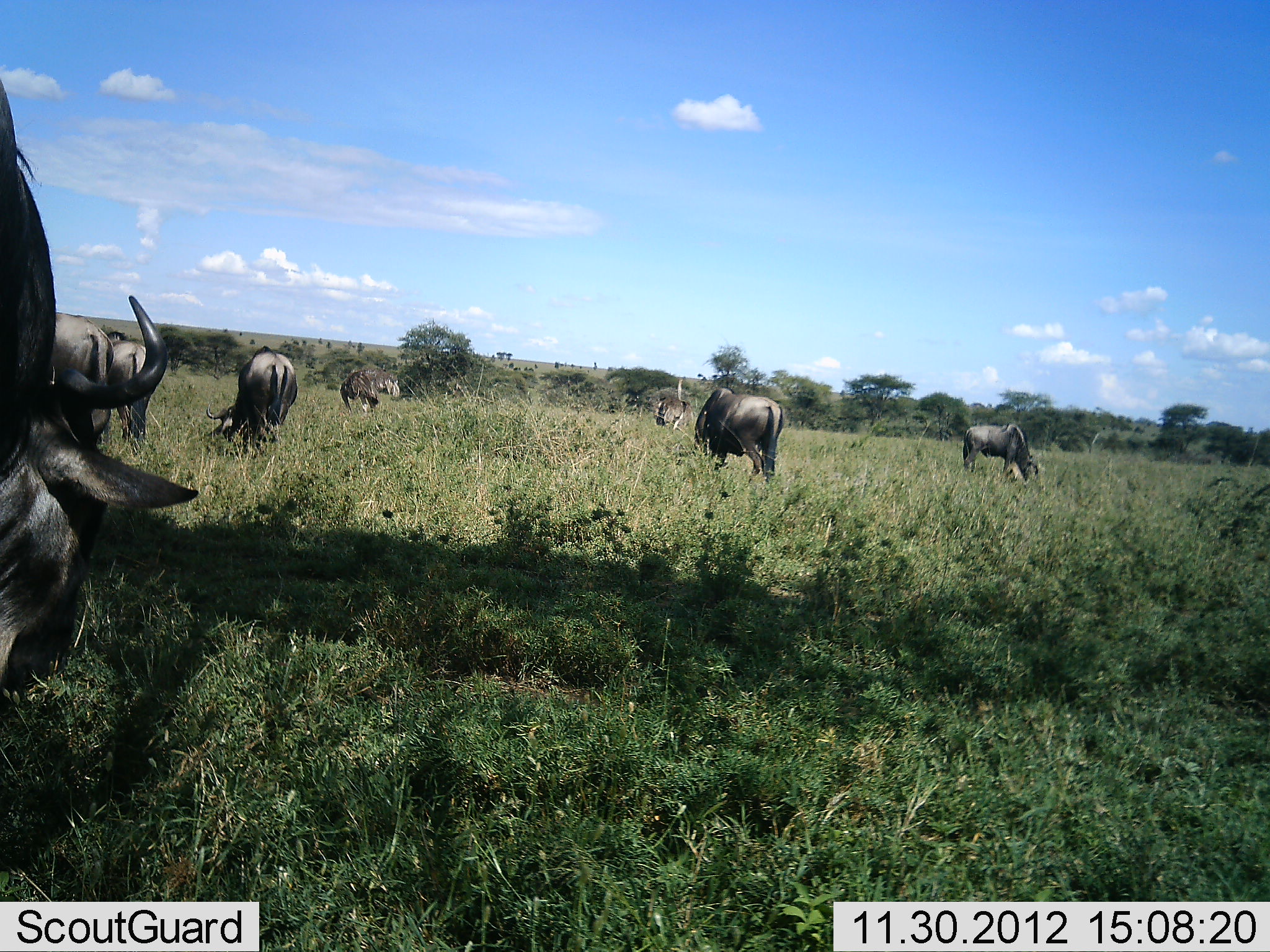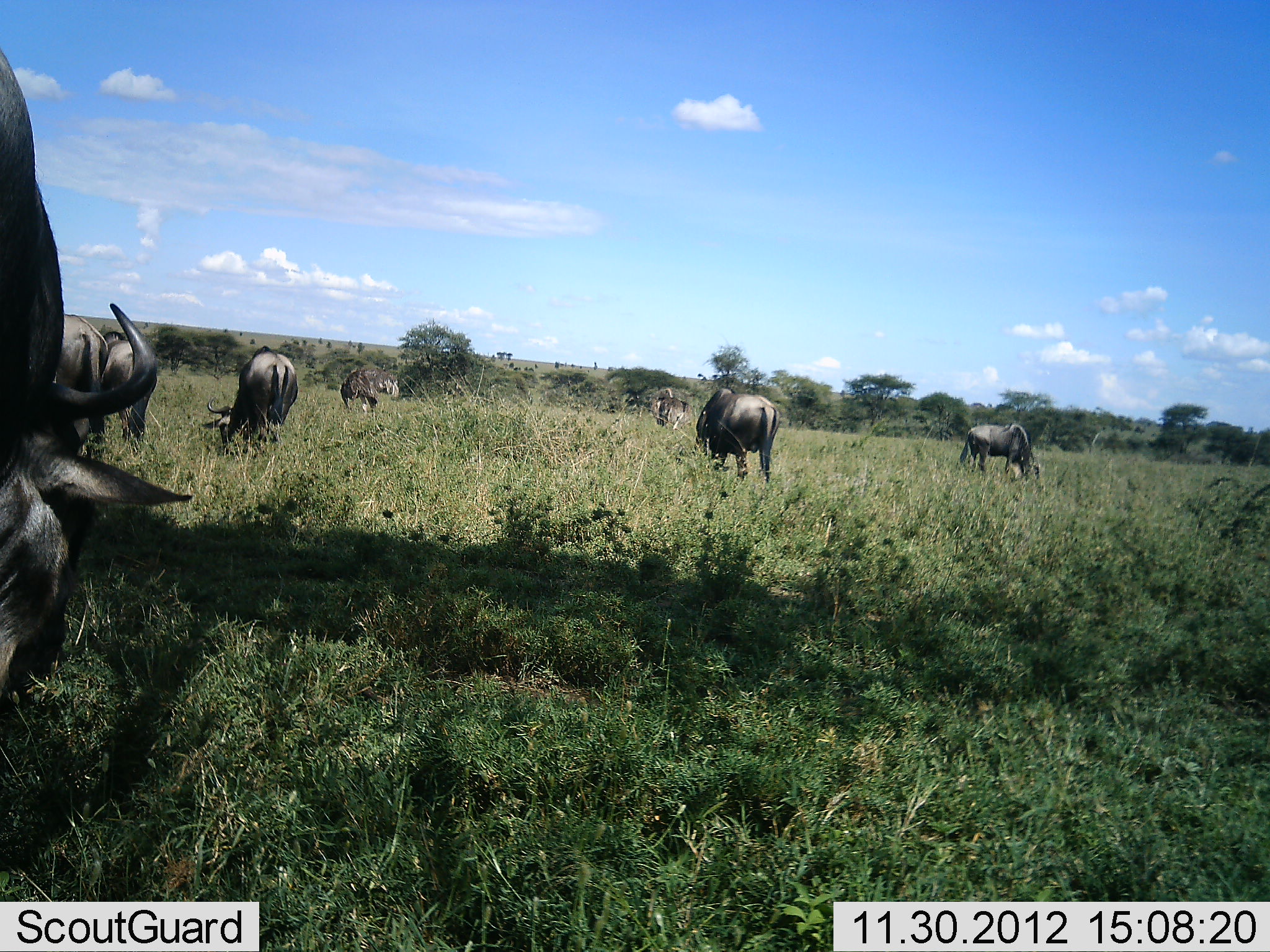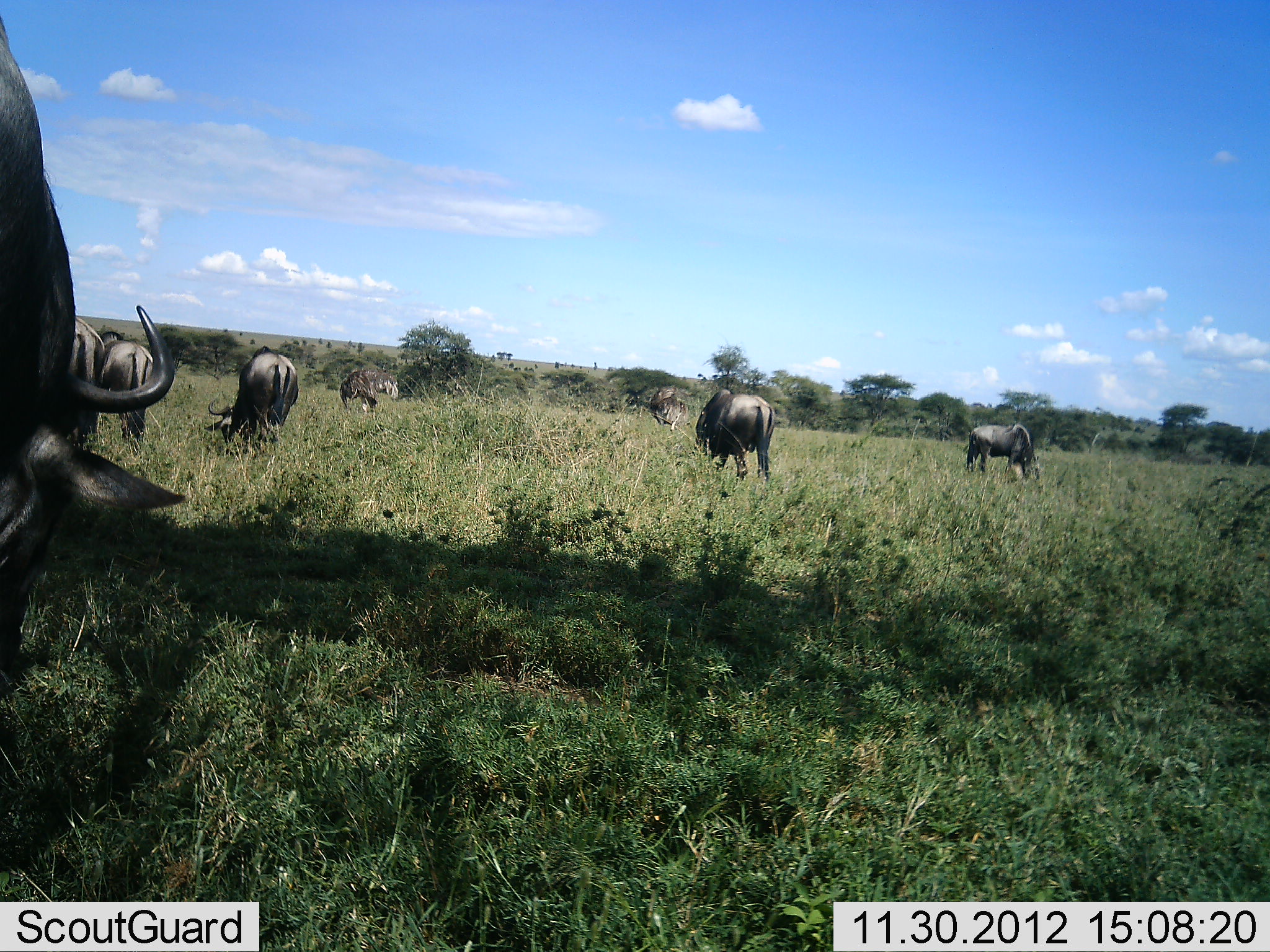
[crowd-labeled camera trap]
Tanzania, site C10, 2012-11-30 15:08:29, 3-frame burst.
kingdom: Animalia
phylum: Chordata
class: Mammalia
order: Artiodactyla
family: Bovidae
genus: Connochaetes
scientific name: Connochaetes taurinus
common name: blue wildebeest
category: wildebeest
Wildebeest (blue wildebeest) (Connochaetes taurinus), count 8. Behavior (volunteer vote fractions): standing 20%, resting 0%, moving 10%, interacting 0%. Young present (vote fraction): 0%. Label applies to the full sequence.